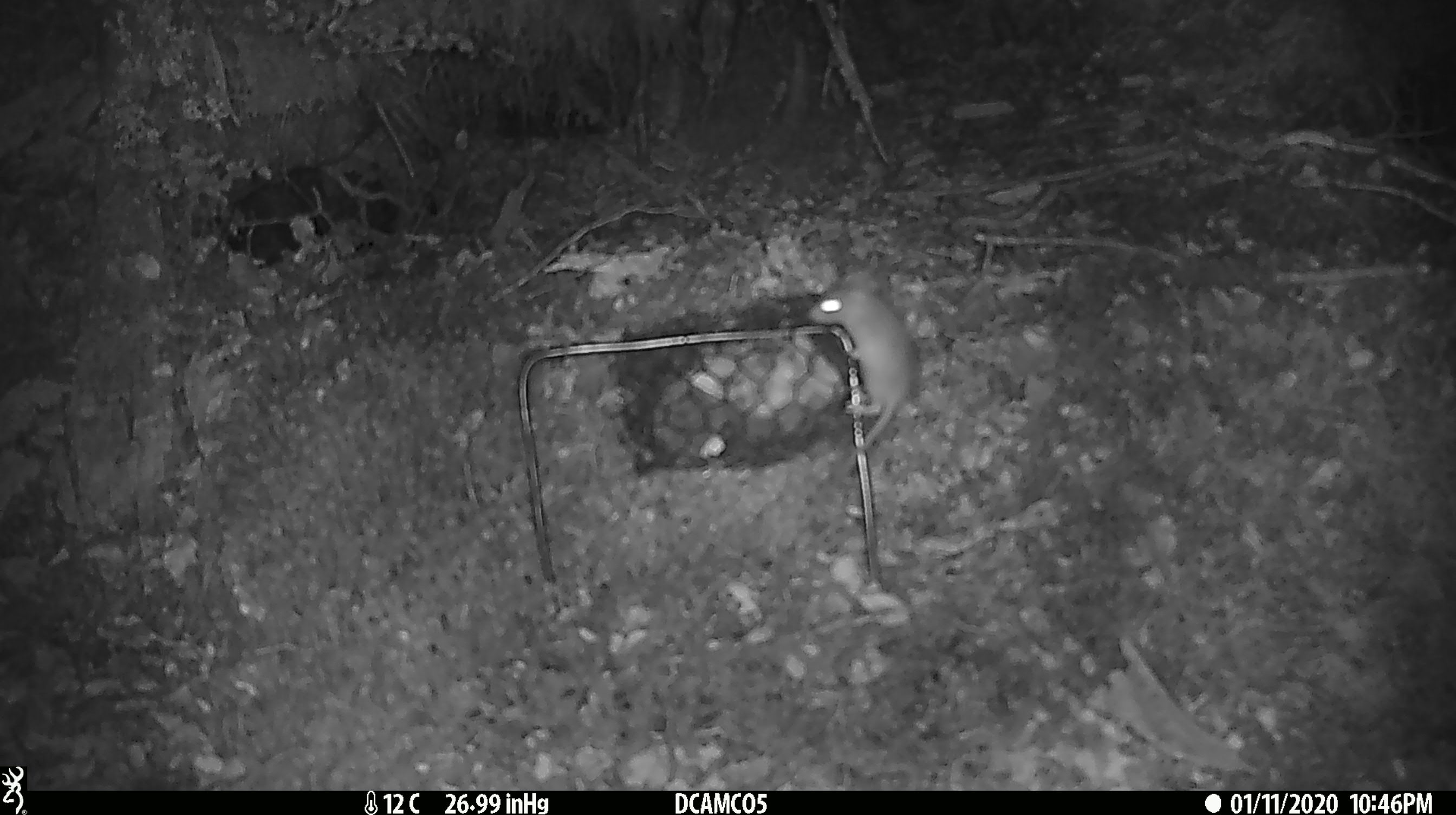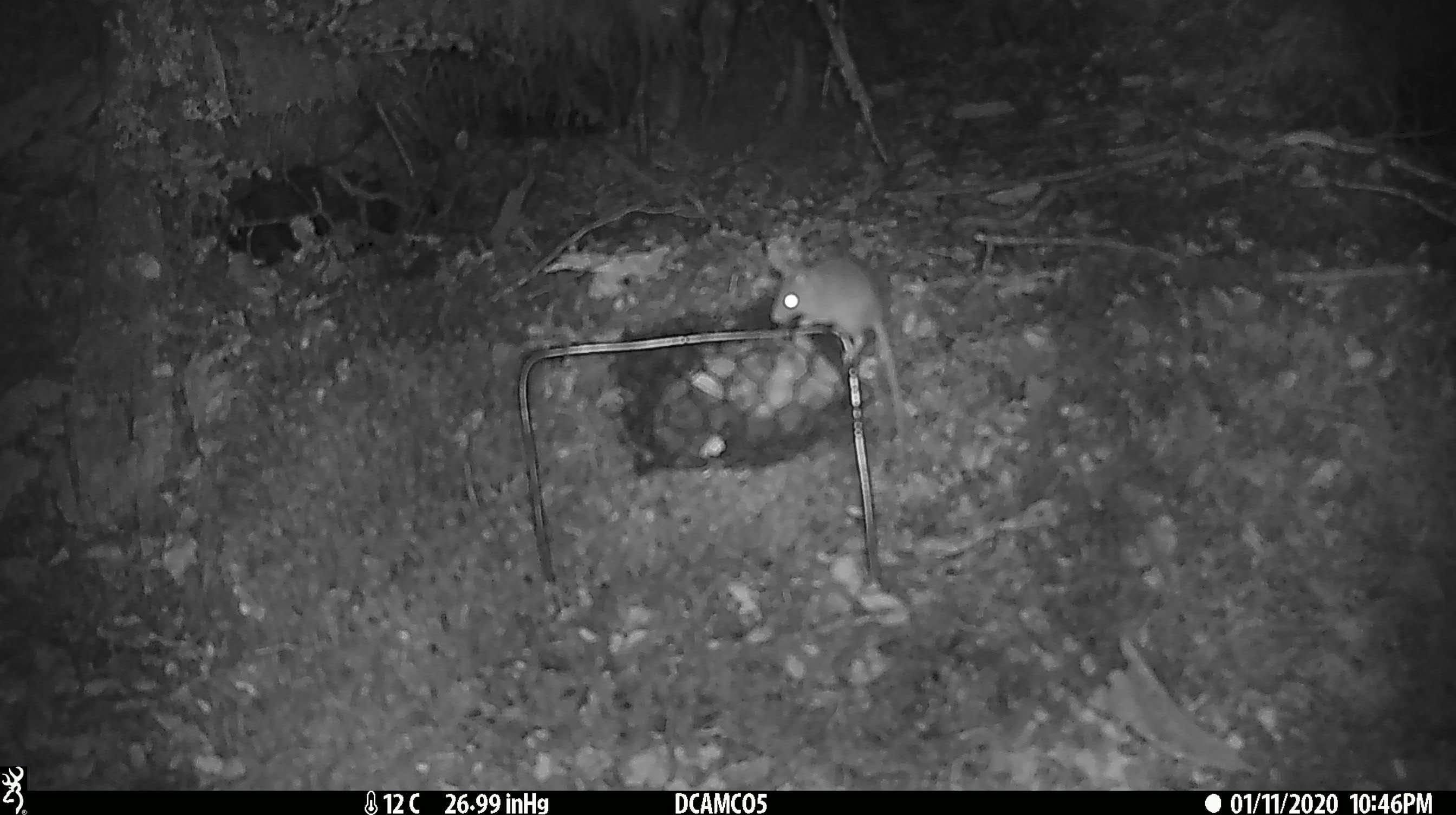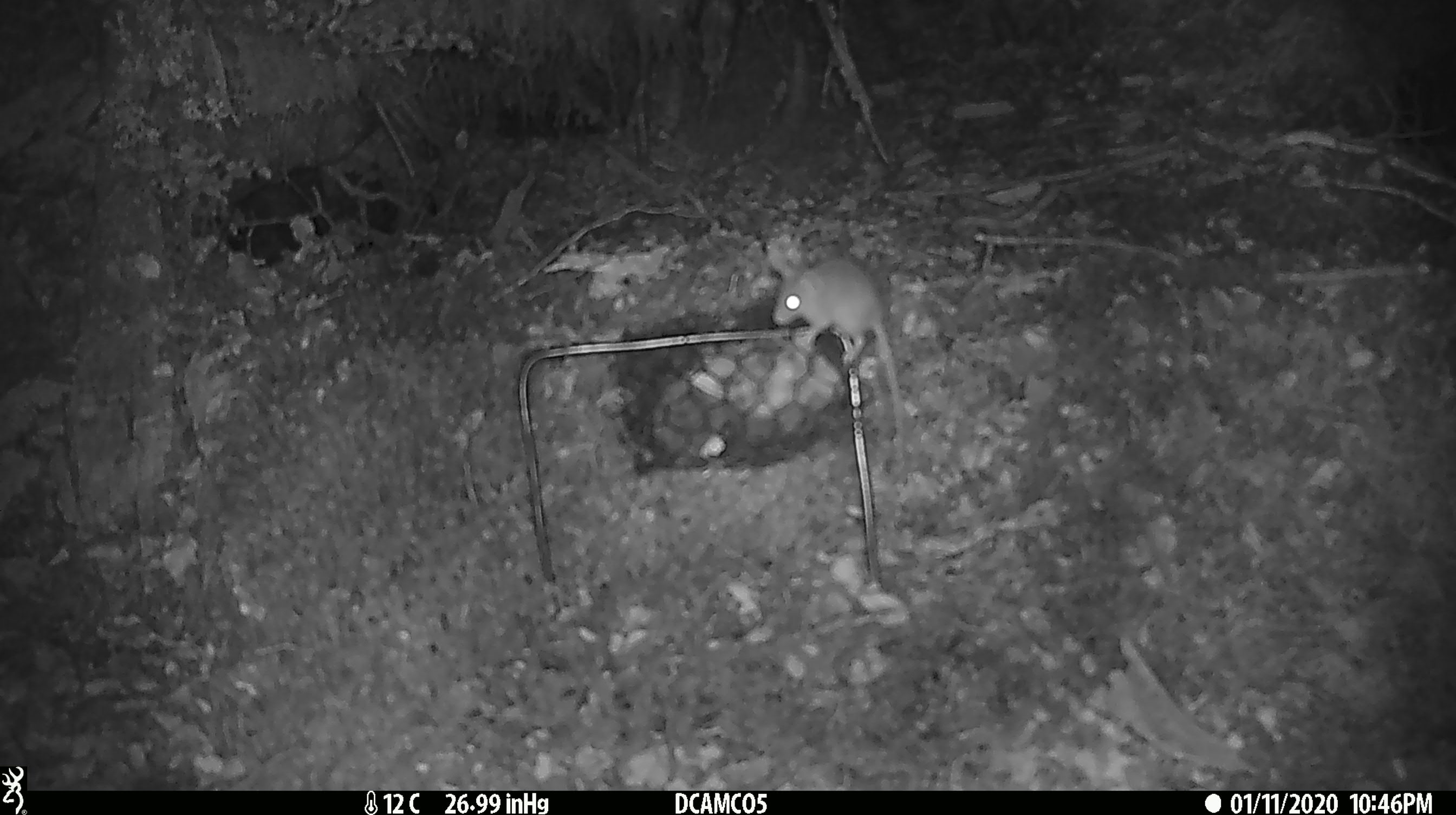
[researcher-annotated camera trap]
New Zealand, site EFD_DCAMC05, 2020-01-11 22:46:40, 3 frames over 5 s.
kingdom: Animalia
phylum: Chordata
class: Mammalia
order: Rodentia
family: Muridae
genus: Mus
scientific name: Mus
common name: mouse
Mouse (Mus).